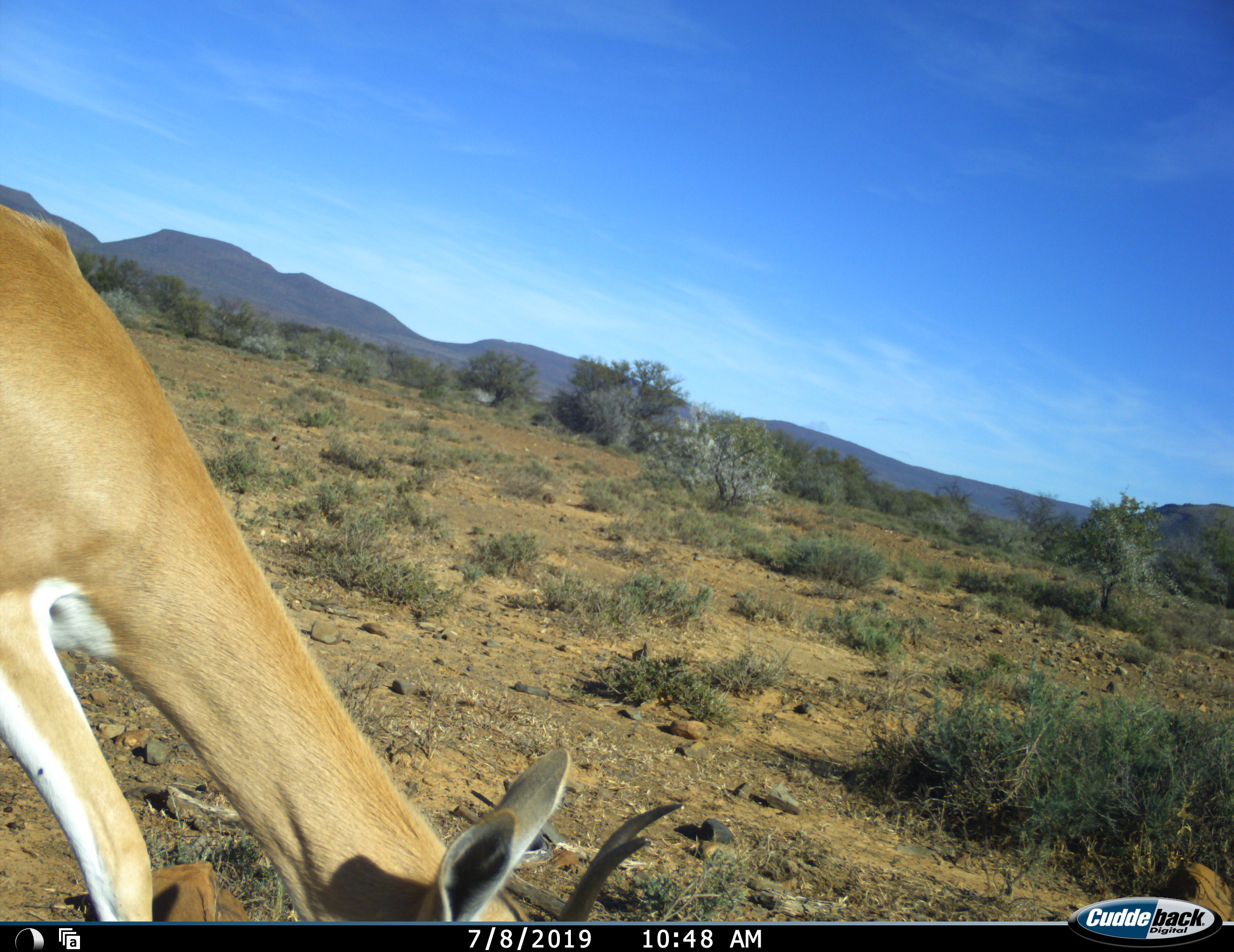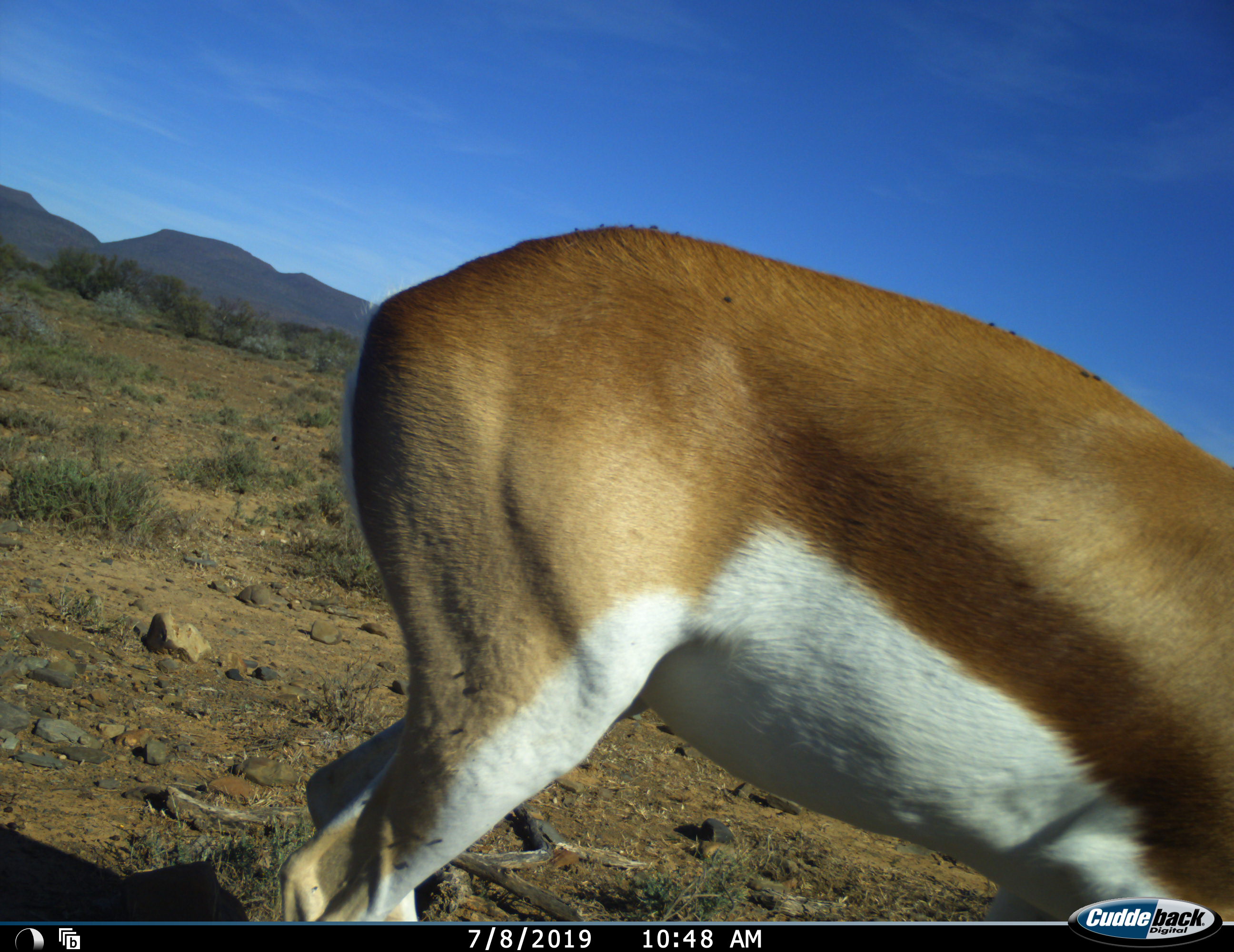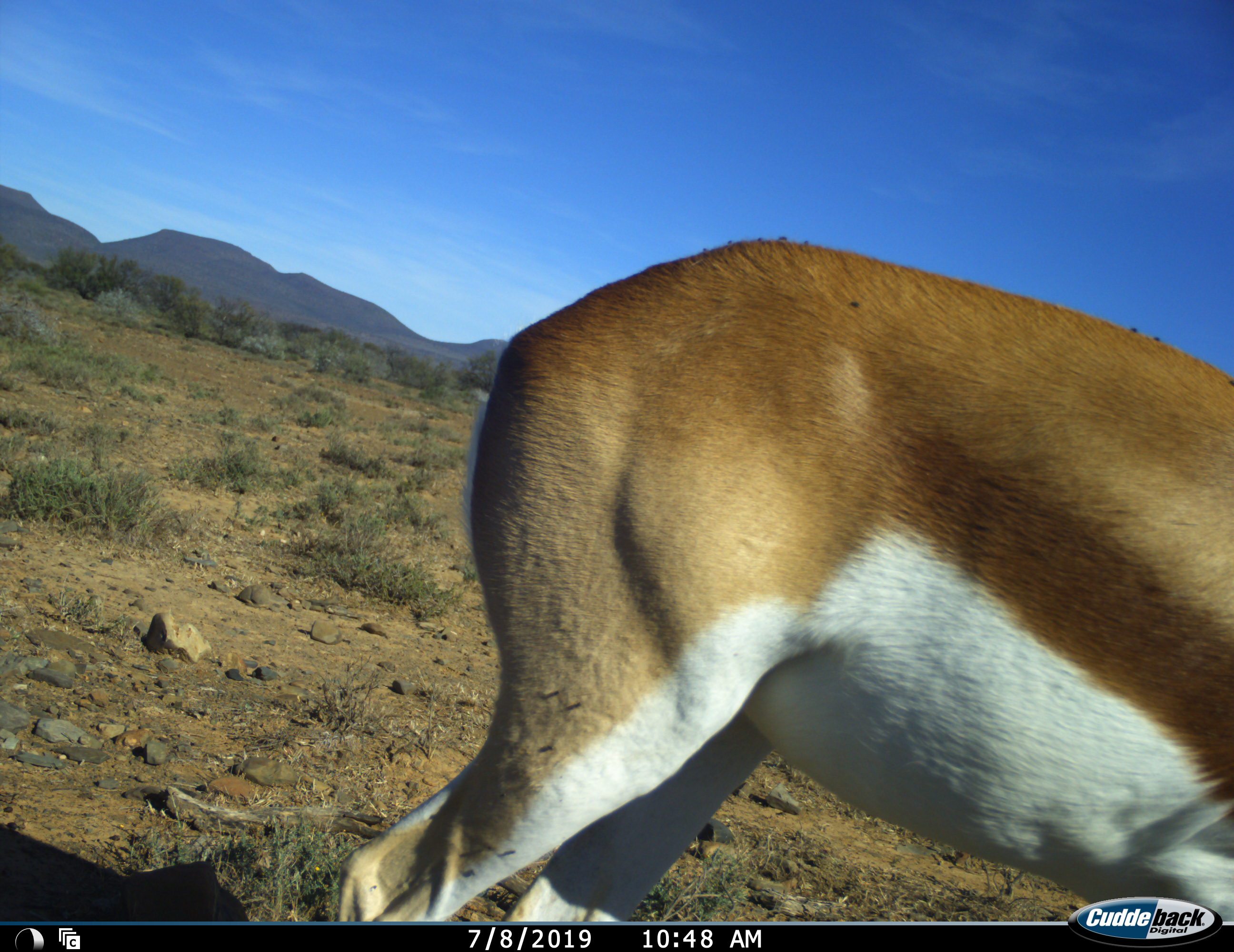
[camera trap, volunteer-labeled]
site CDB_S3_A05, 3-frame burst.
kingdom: Animalia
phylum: Chordata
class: Mammalia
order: Artiodactyla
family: Bovidae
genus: Antidorcas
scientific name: Antidorcas marsupialis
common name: springbok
Springbok (Antidorcas marsupialis), count 1. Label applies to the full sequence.